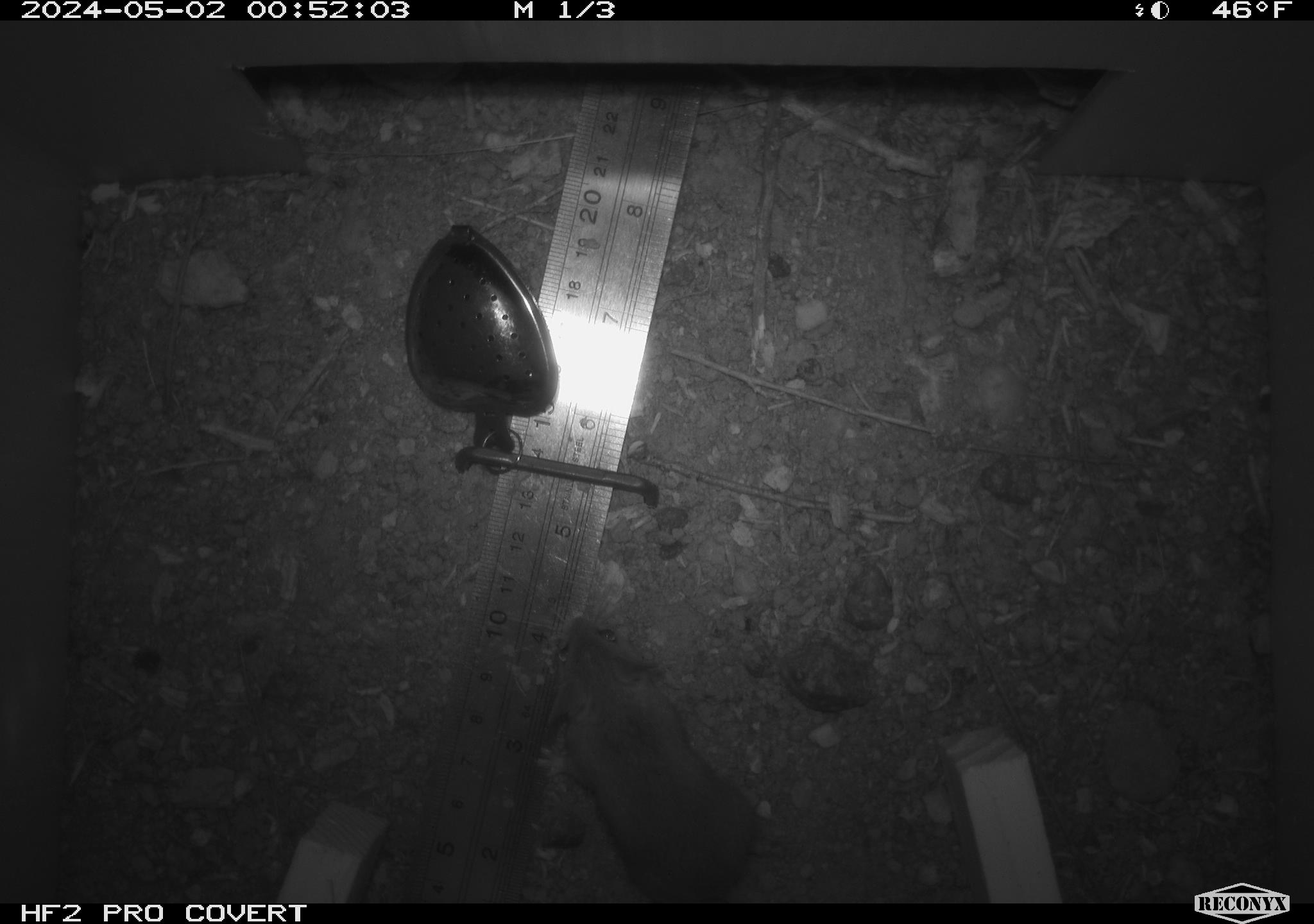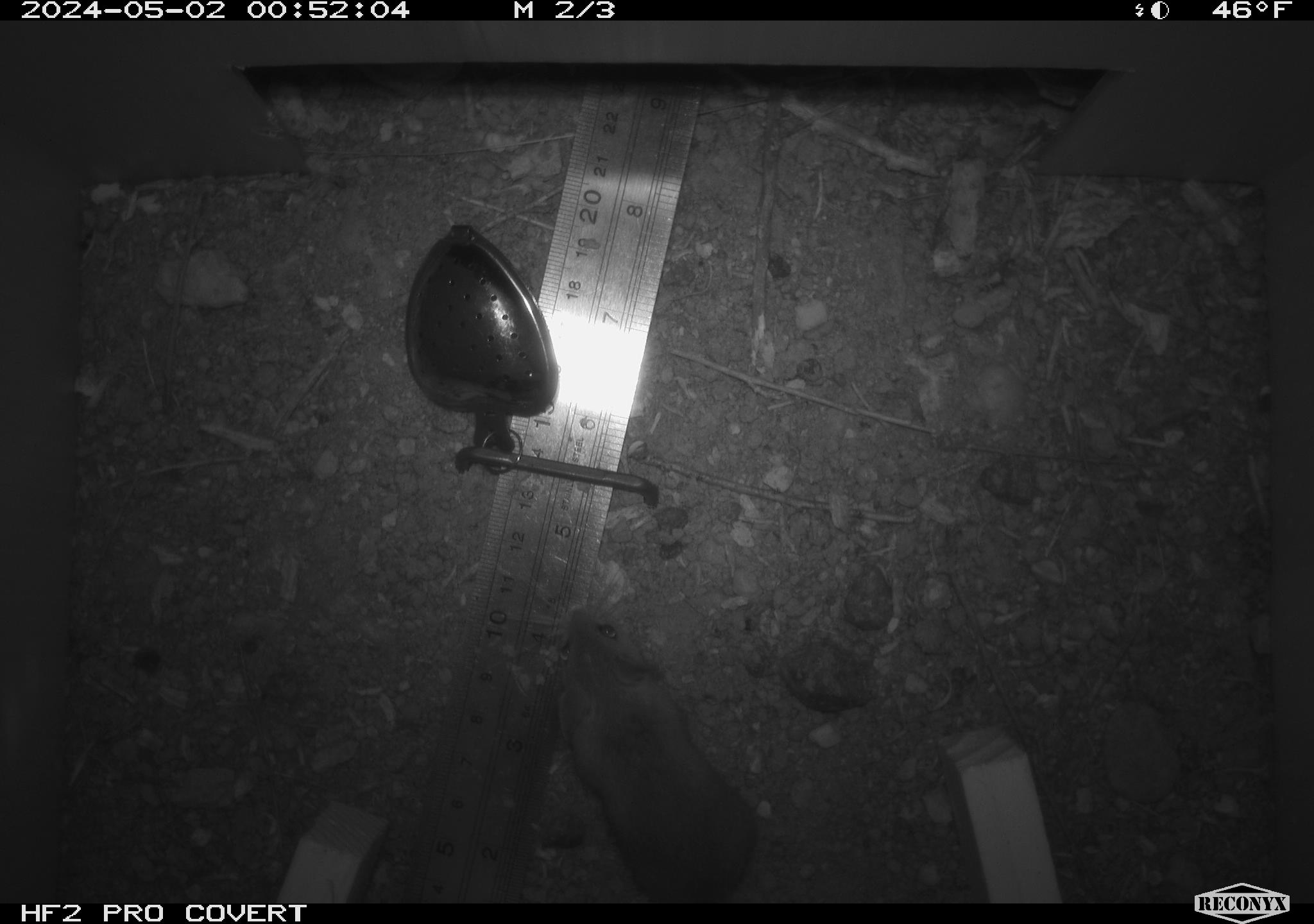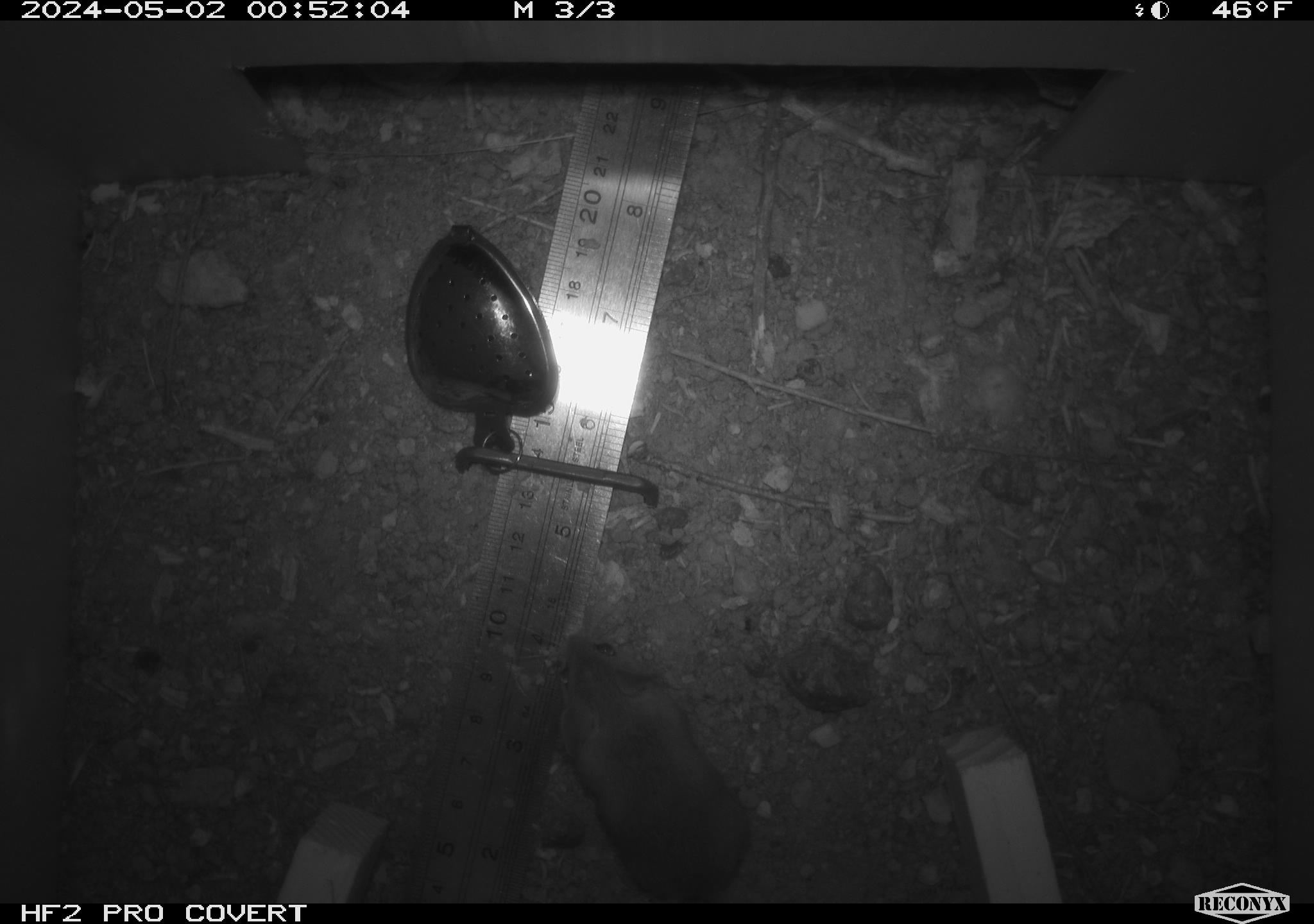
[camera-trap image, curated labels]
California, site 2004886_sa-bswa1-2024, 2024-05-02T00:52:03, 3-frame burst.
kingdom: Animalia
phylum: Chordata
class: Mammalia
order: Rodentia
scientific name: Rodentia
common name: mouse species